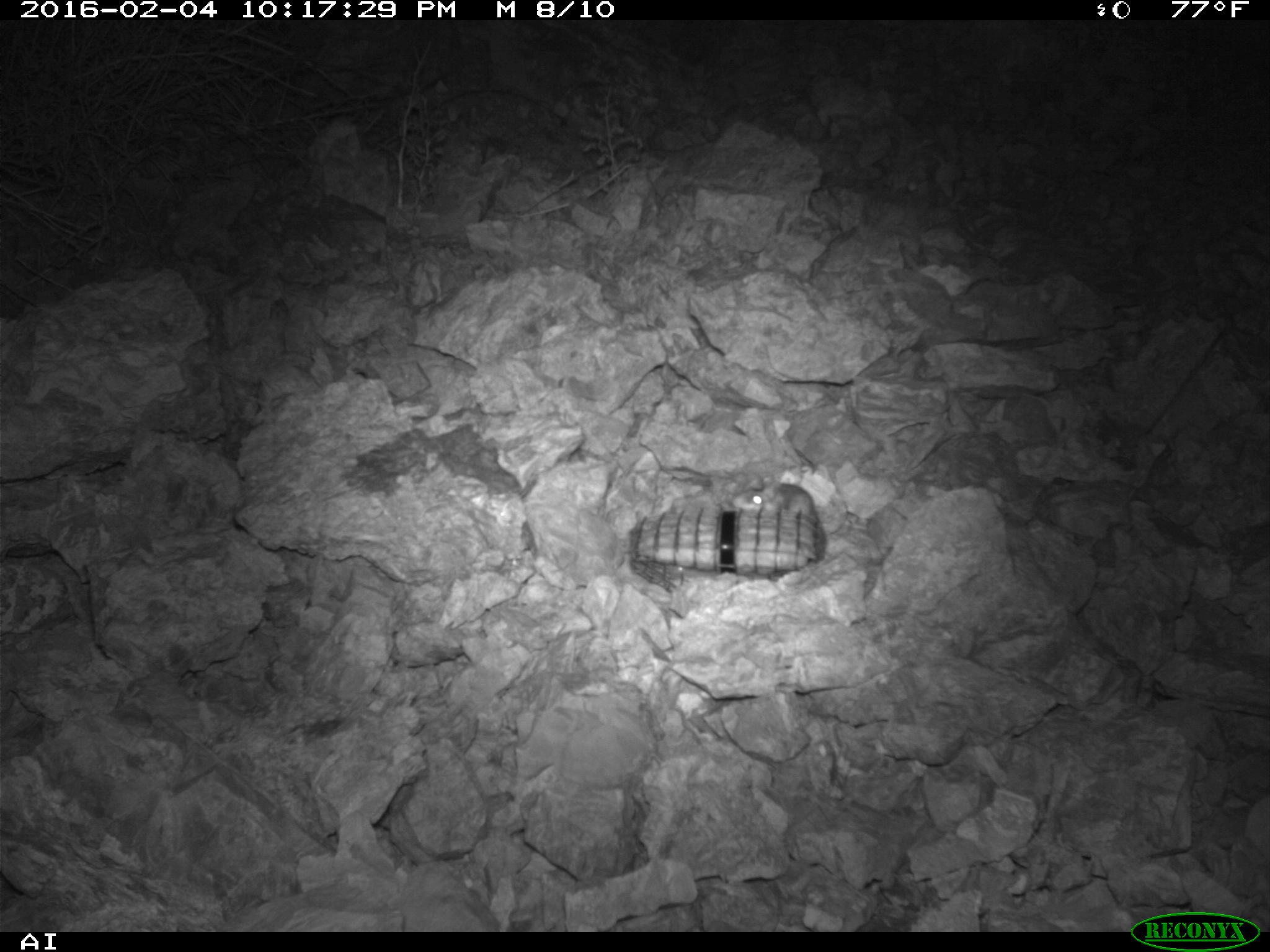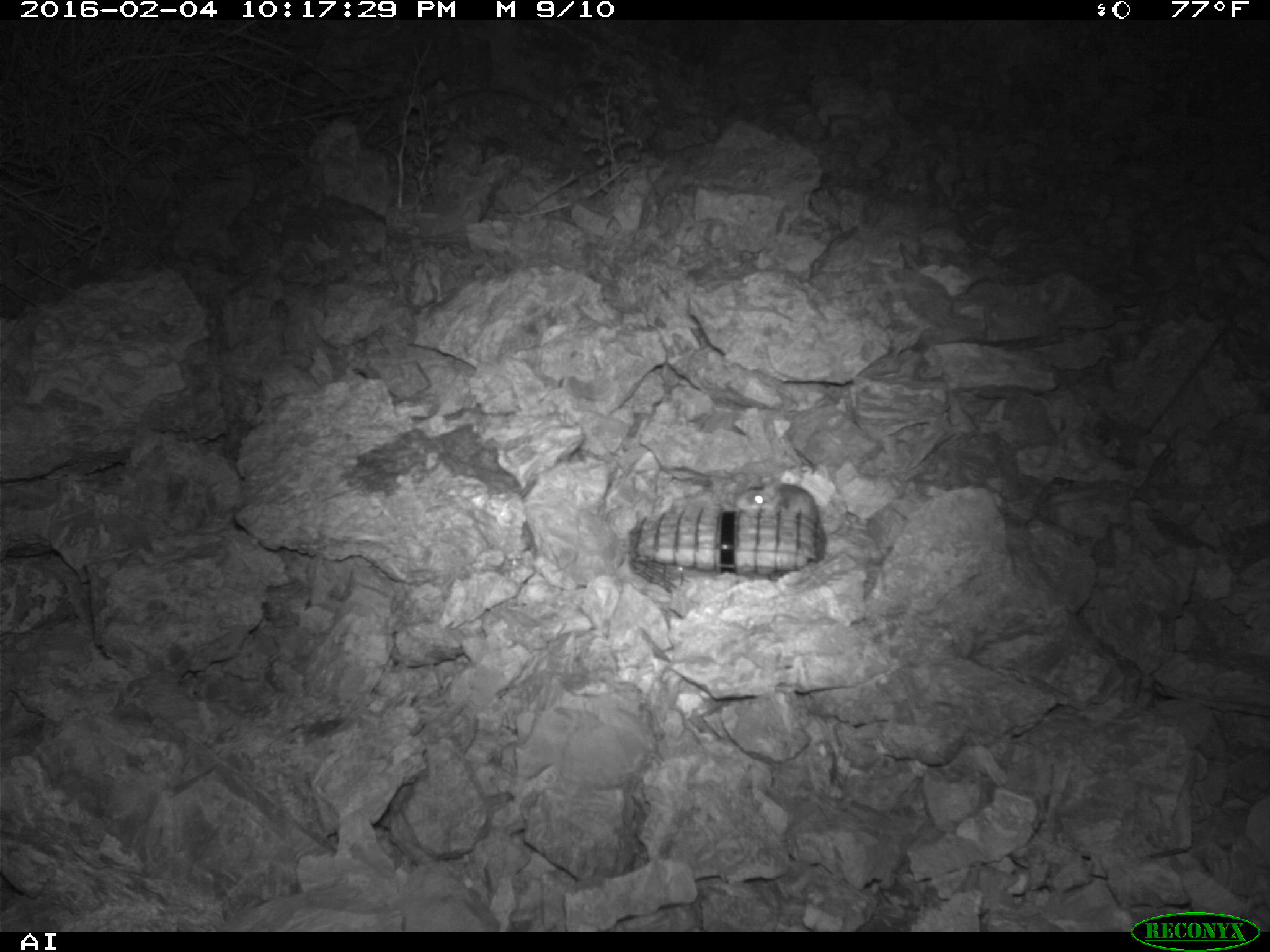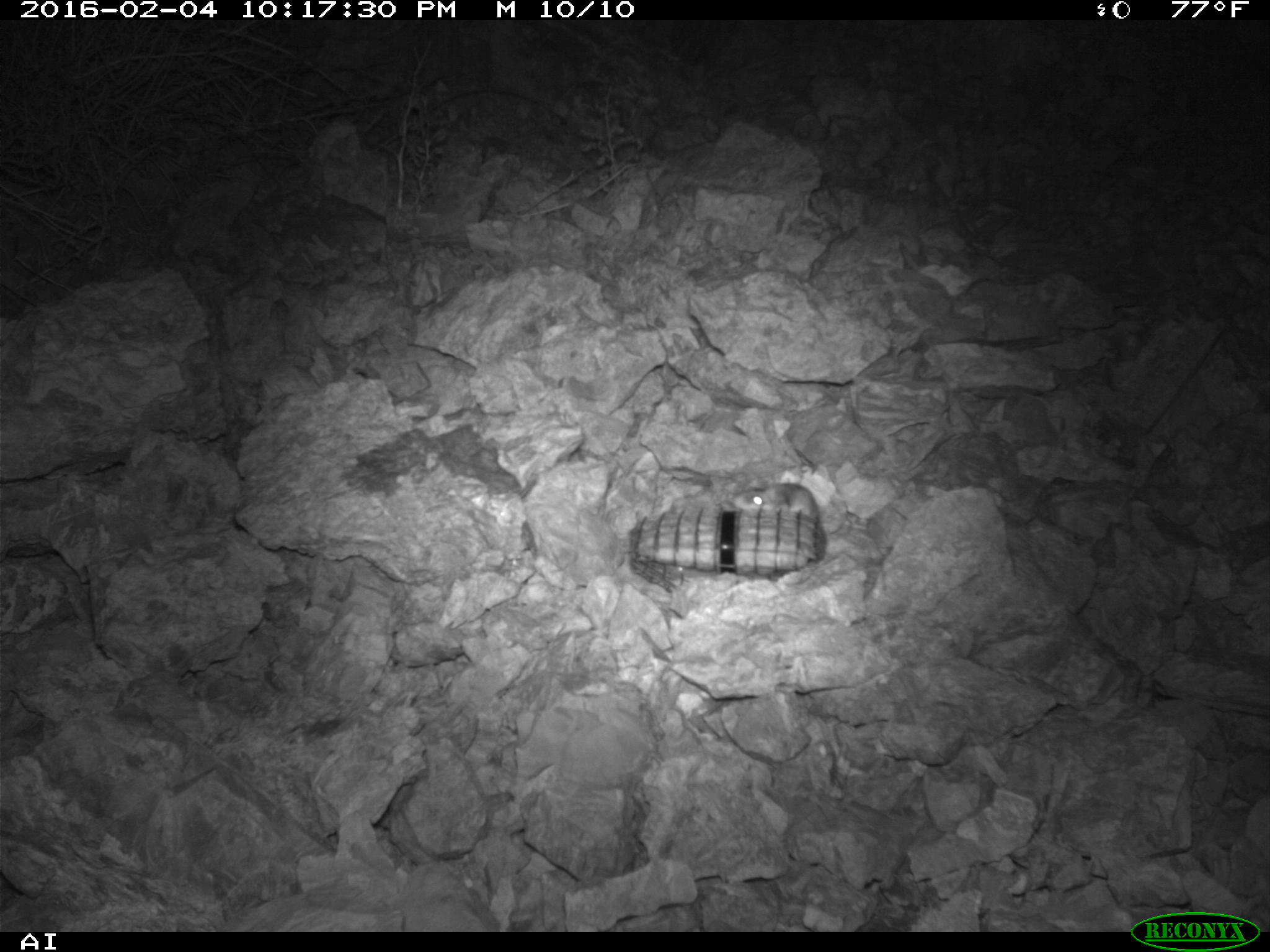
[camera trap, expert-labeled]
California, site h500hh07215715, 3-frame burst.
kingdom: Animalia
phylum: Chordata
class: Mammalia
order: Rodentia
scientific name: Rodentia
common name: rodent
Rodent (Rodentia).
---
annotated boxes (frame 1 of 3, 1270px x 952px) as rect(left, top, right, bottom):
rodent: rect(732, 481, 819, 519)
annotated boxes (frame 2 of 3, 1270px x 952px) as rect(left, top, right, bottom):
rodent: rect(732, 474, 819, 534)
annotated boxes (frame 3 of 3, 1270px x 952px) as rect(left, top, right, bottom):
rodent: rect(730, 480, 822, 521)